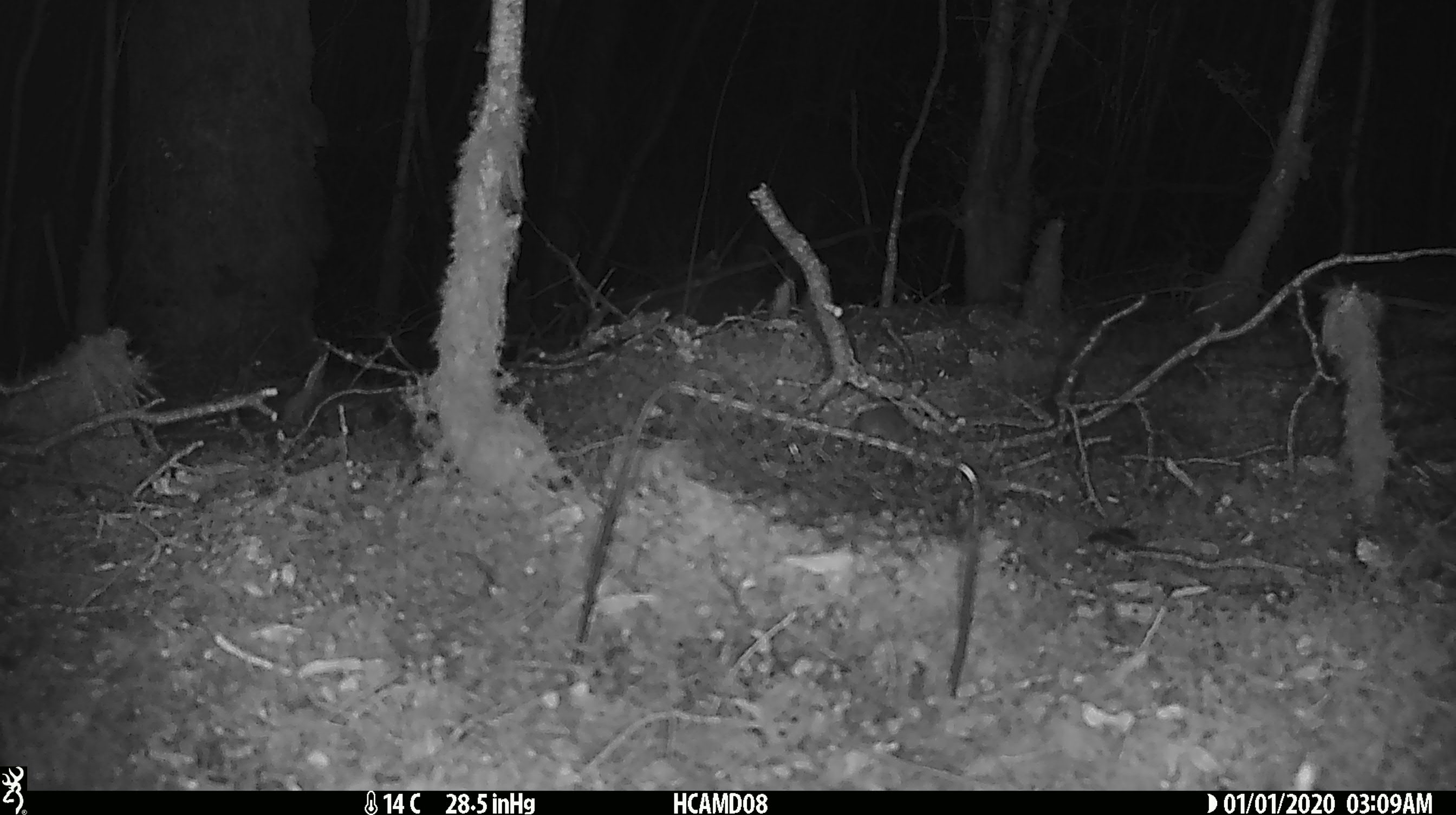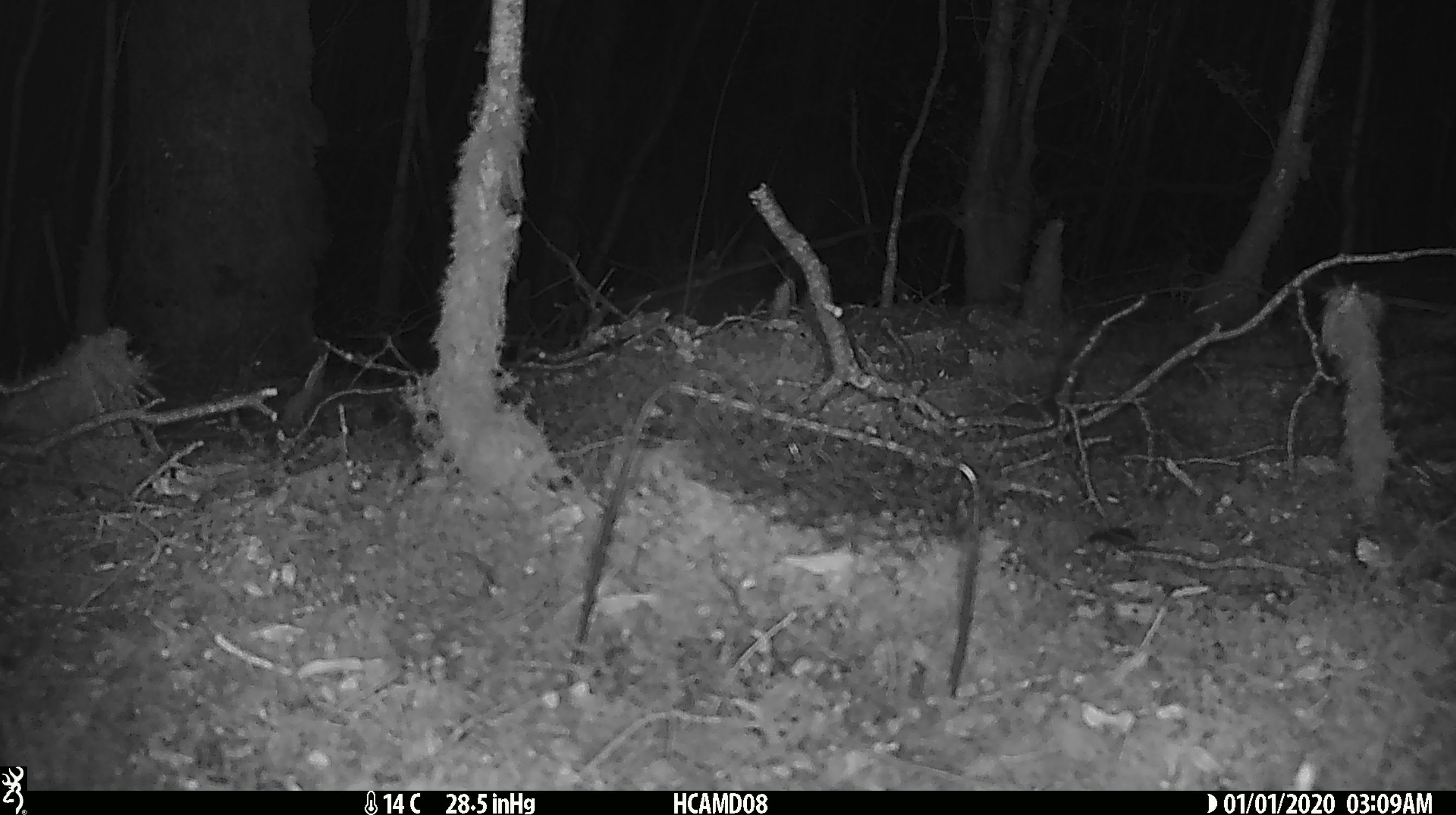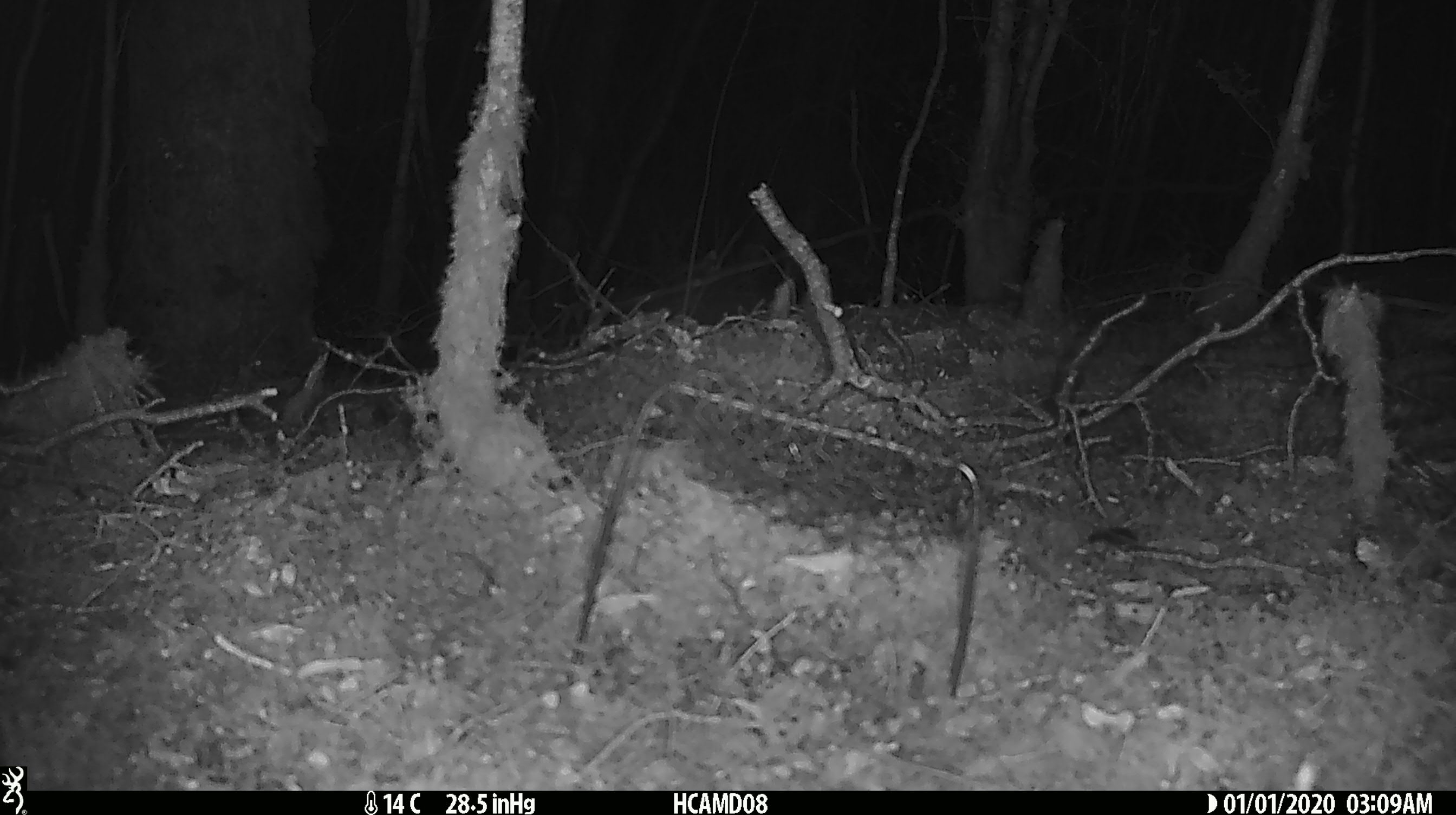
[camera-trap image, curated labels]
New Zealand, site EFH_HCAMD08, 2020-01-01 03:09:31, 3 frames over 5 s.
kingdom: Animalia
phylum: Chordata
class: Mammalia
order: Rodentia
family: Muridae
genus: Mus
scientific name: Mus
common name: mouse